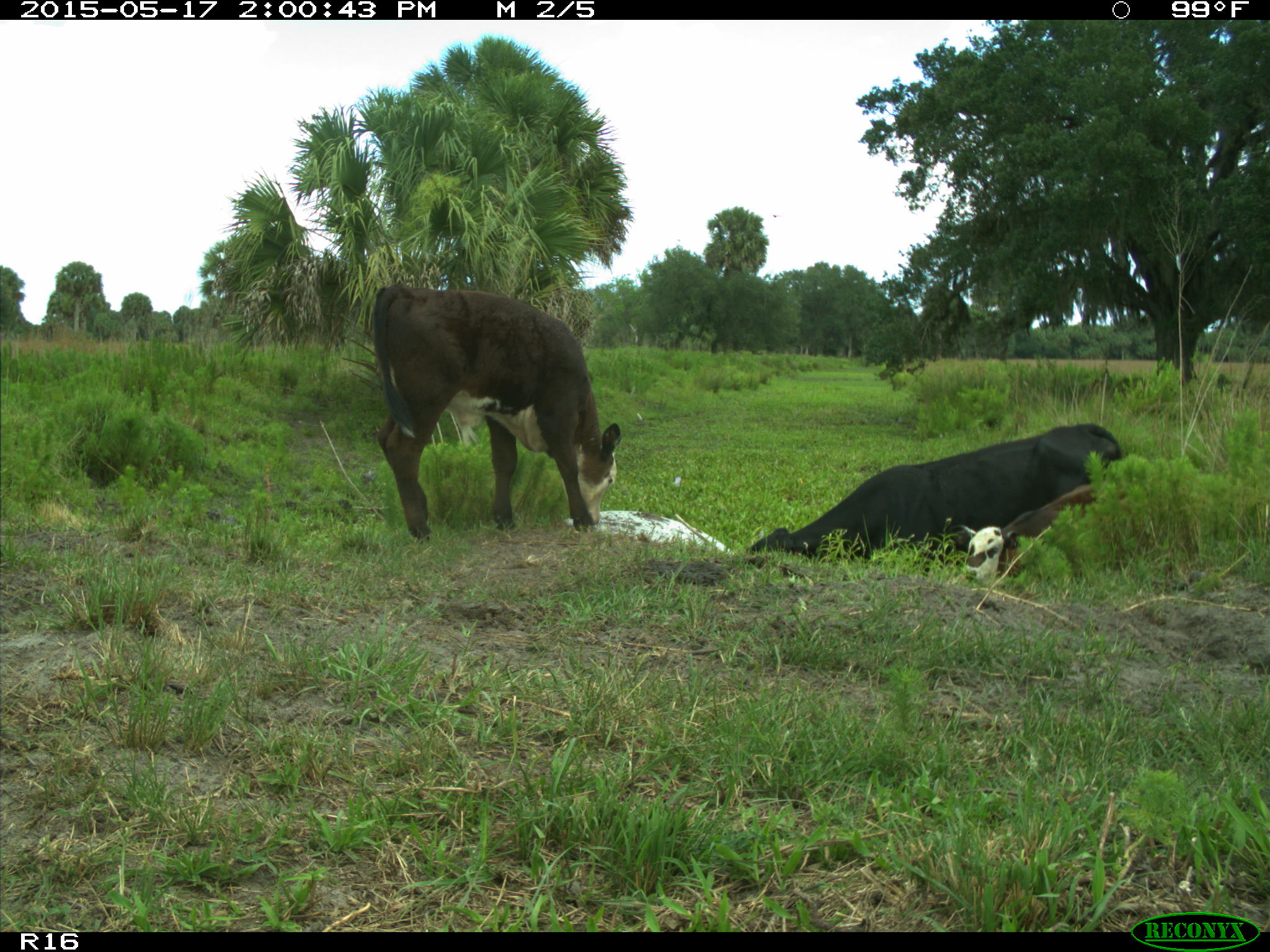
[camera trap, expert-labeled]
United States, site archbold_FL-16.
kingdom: Animalia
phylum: Chordata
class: Mammalia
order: Artiodactyla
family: Bovidae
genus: Bos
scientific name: Bos taurus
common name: domestic cow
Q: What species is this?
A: Bos taurus (domestic cow).